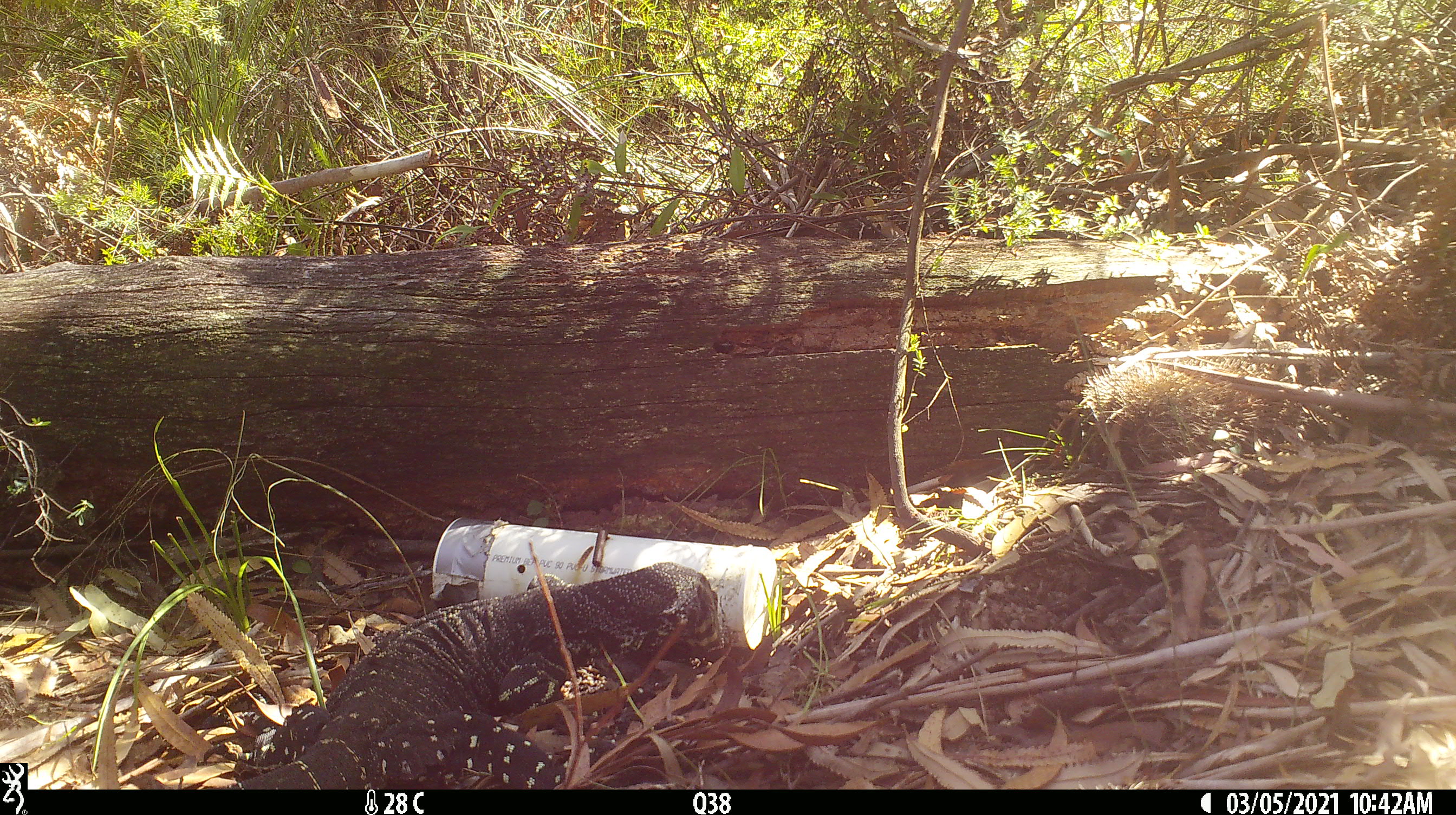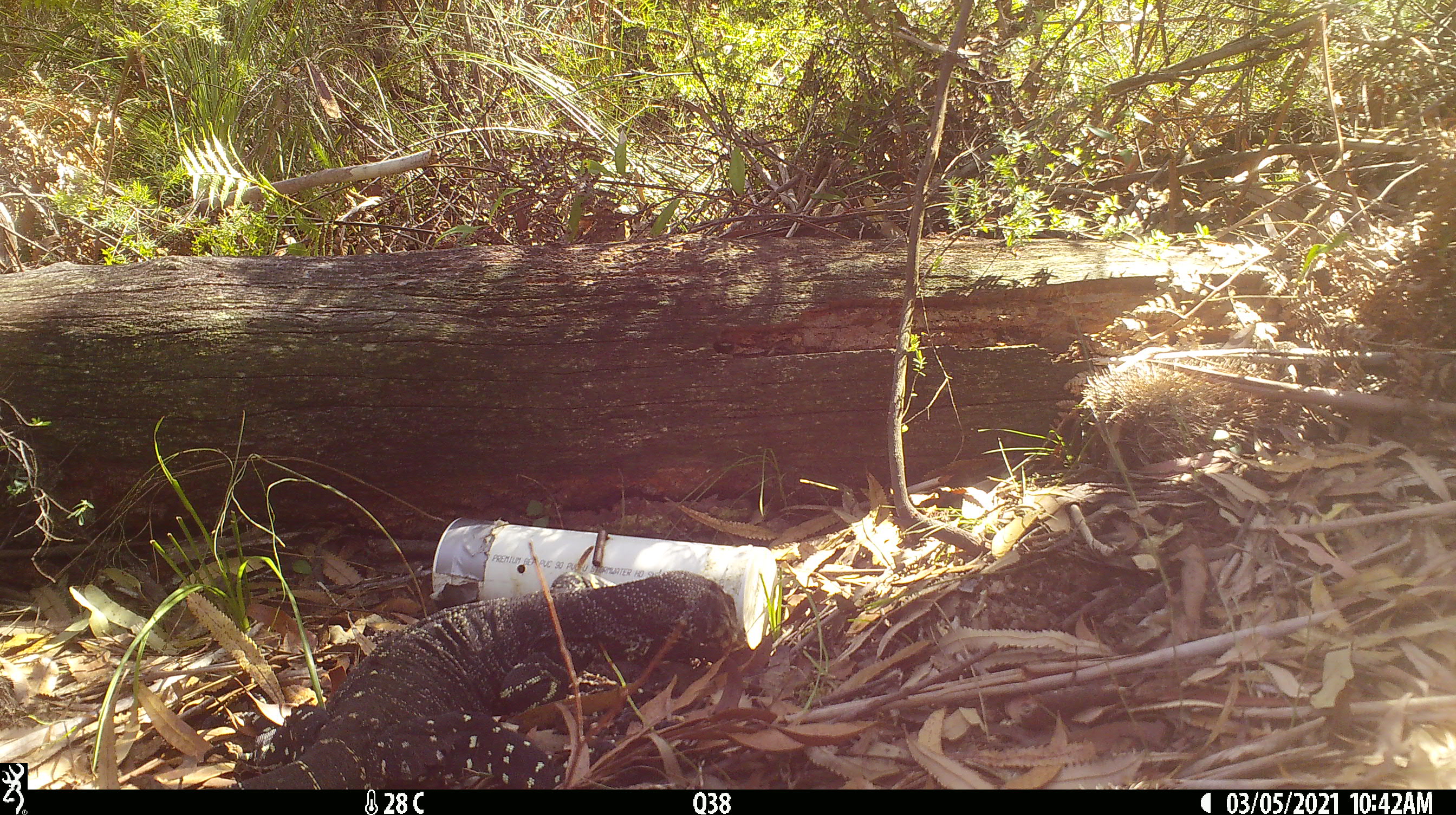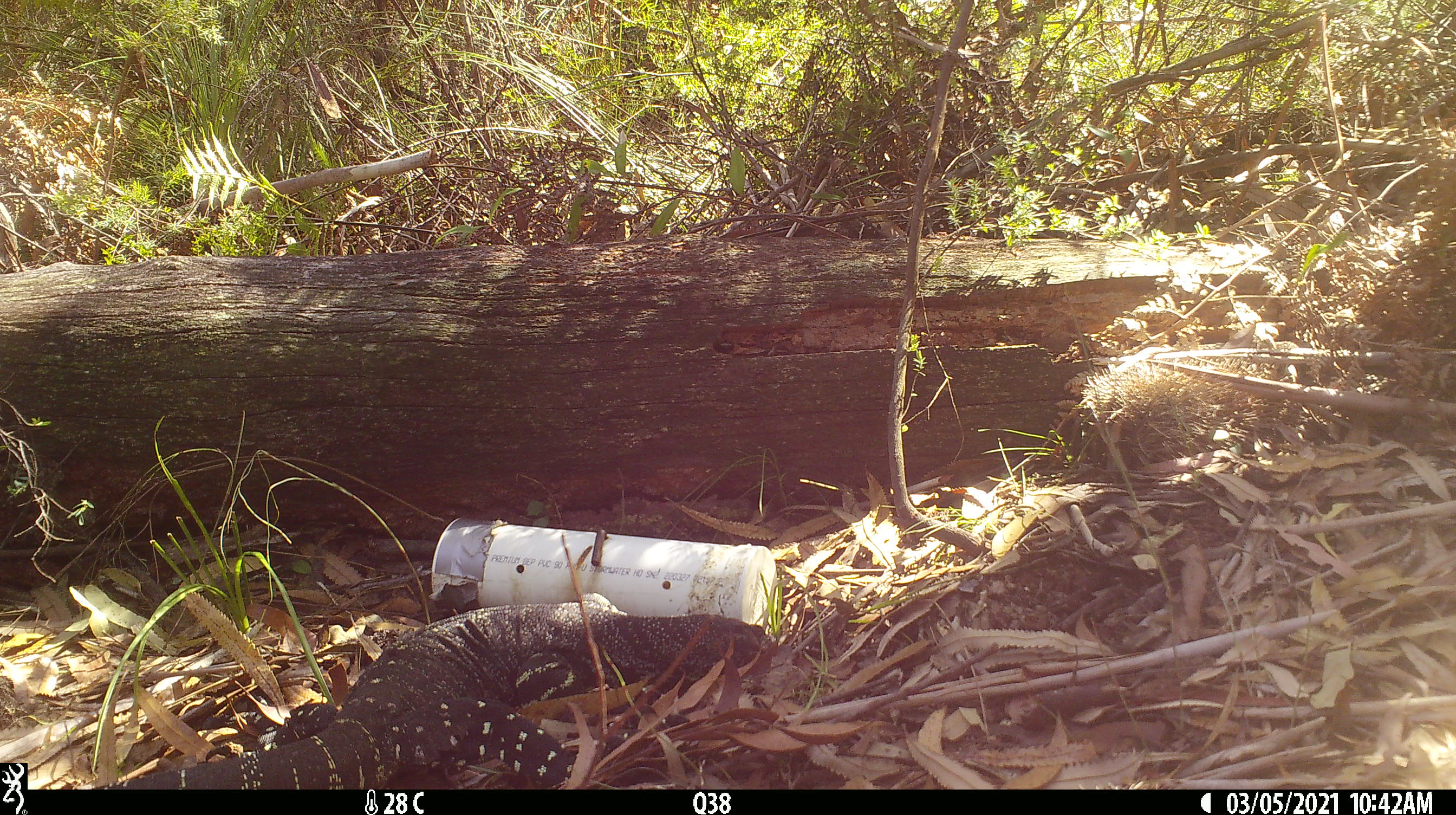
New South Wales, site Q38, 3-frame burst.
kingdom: Animalia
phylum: Chordata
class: Reptilia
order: Squamata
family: Varanidae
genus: Varanus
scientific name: Varanus varius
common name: lace monitor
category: goanna